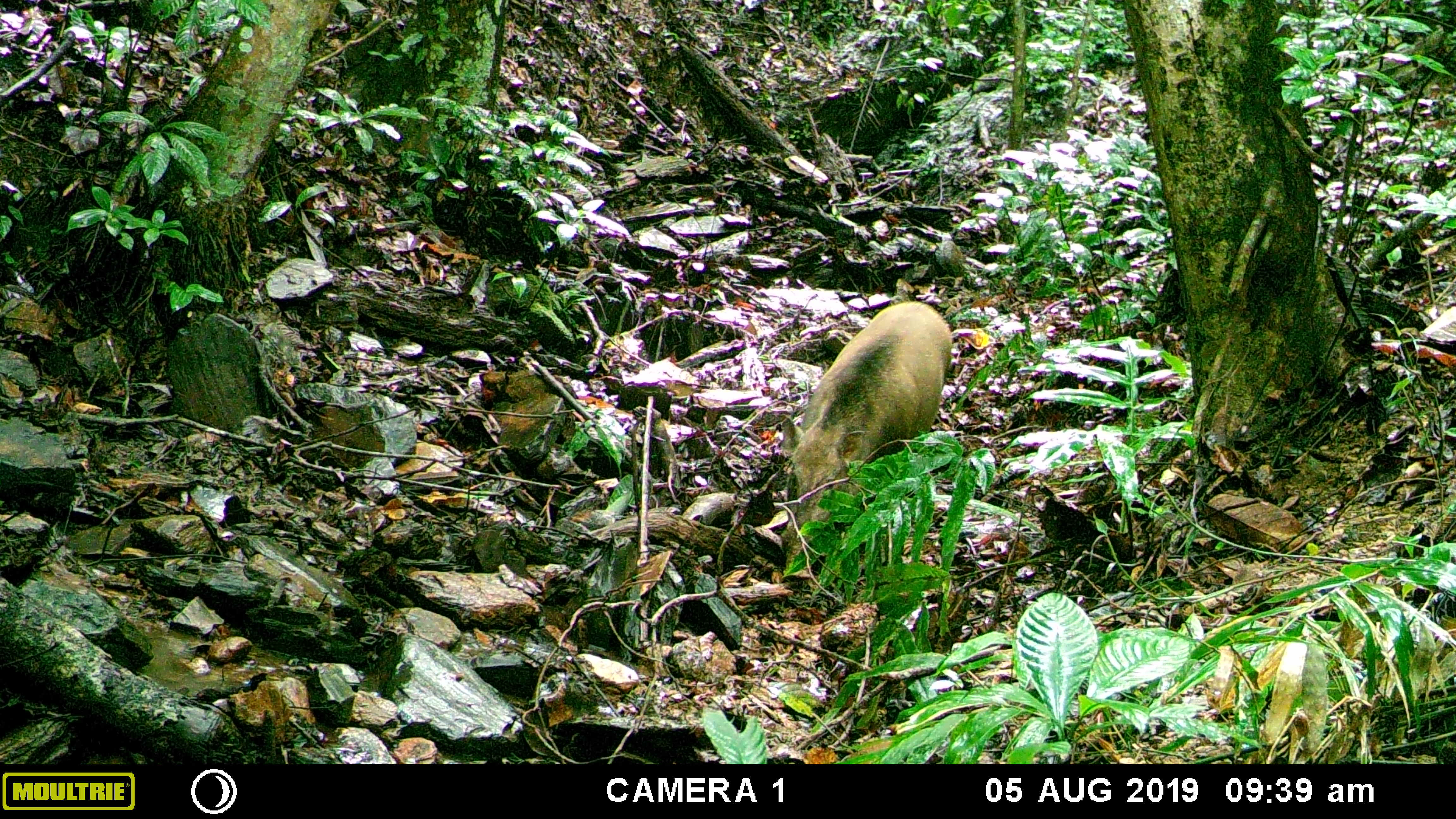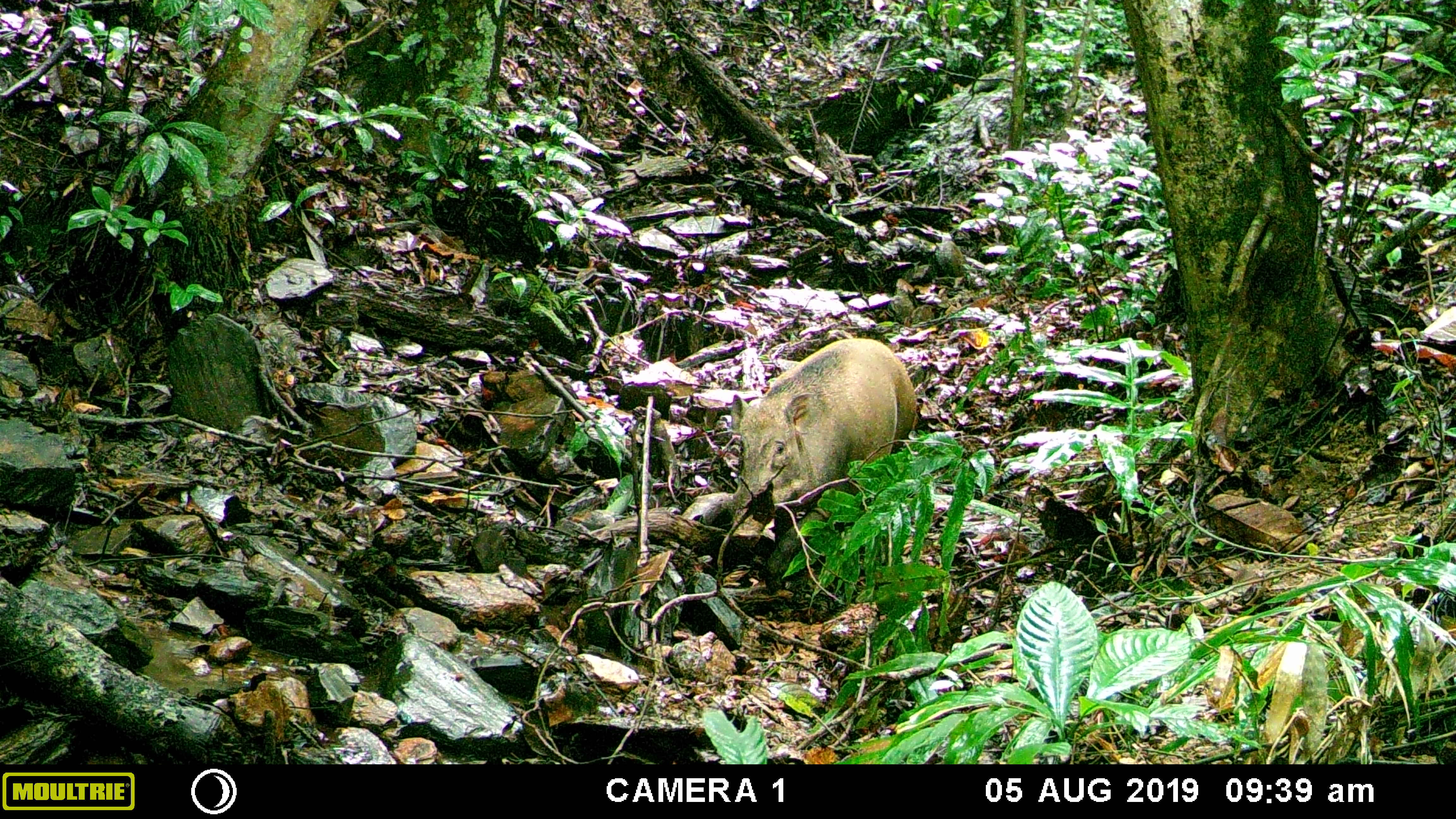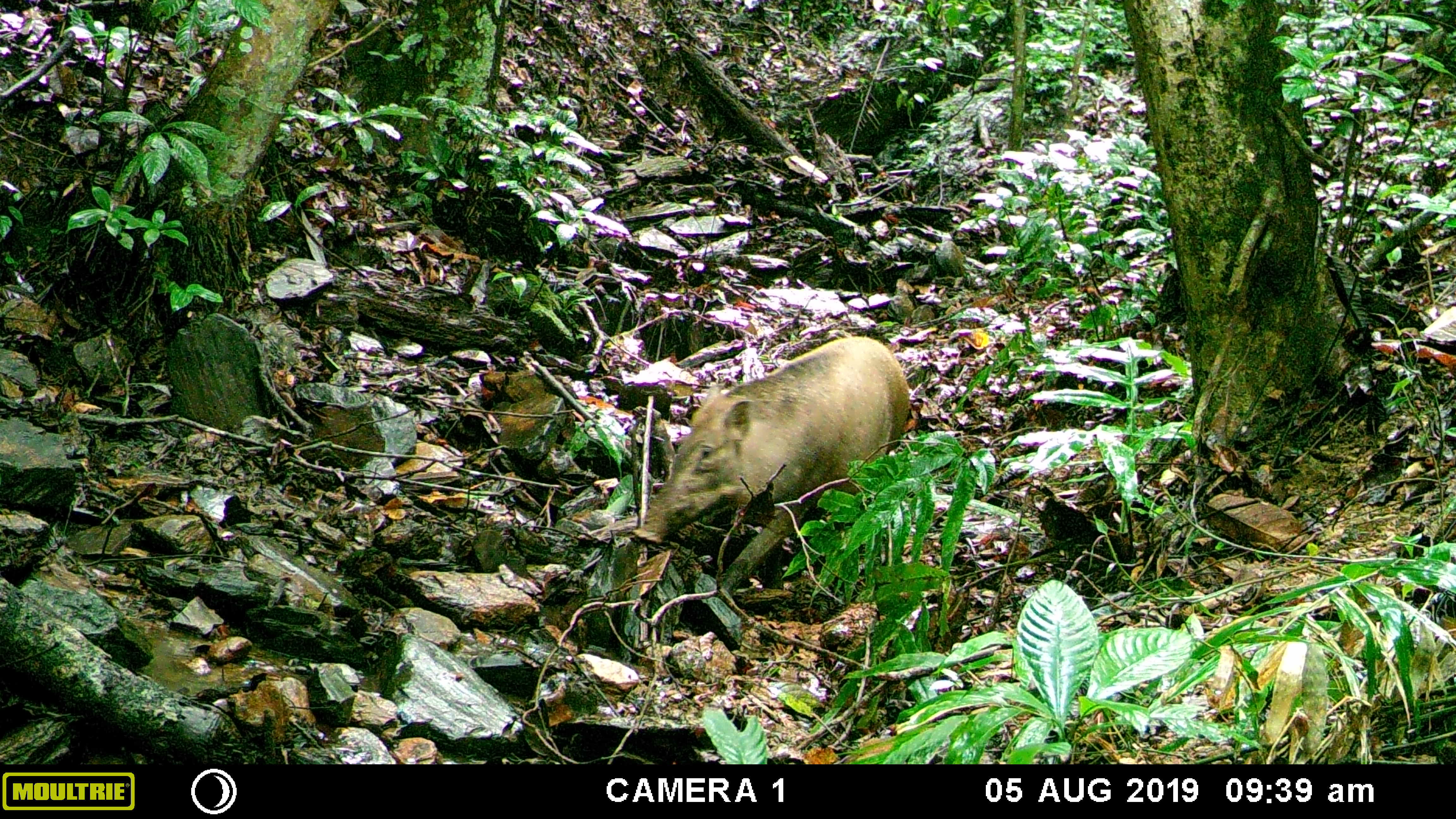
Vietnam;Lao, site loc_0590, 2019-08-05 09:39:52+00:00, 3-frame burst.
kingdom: Animalia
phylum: Chordata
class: Mammalia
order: Artiodactyla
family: Suidae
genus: Sus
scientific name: Sus scrofa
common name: eurasian wild pig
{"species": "eurasian wild pig (Sus scrofa)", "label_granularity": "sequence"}